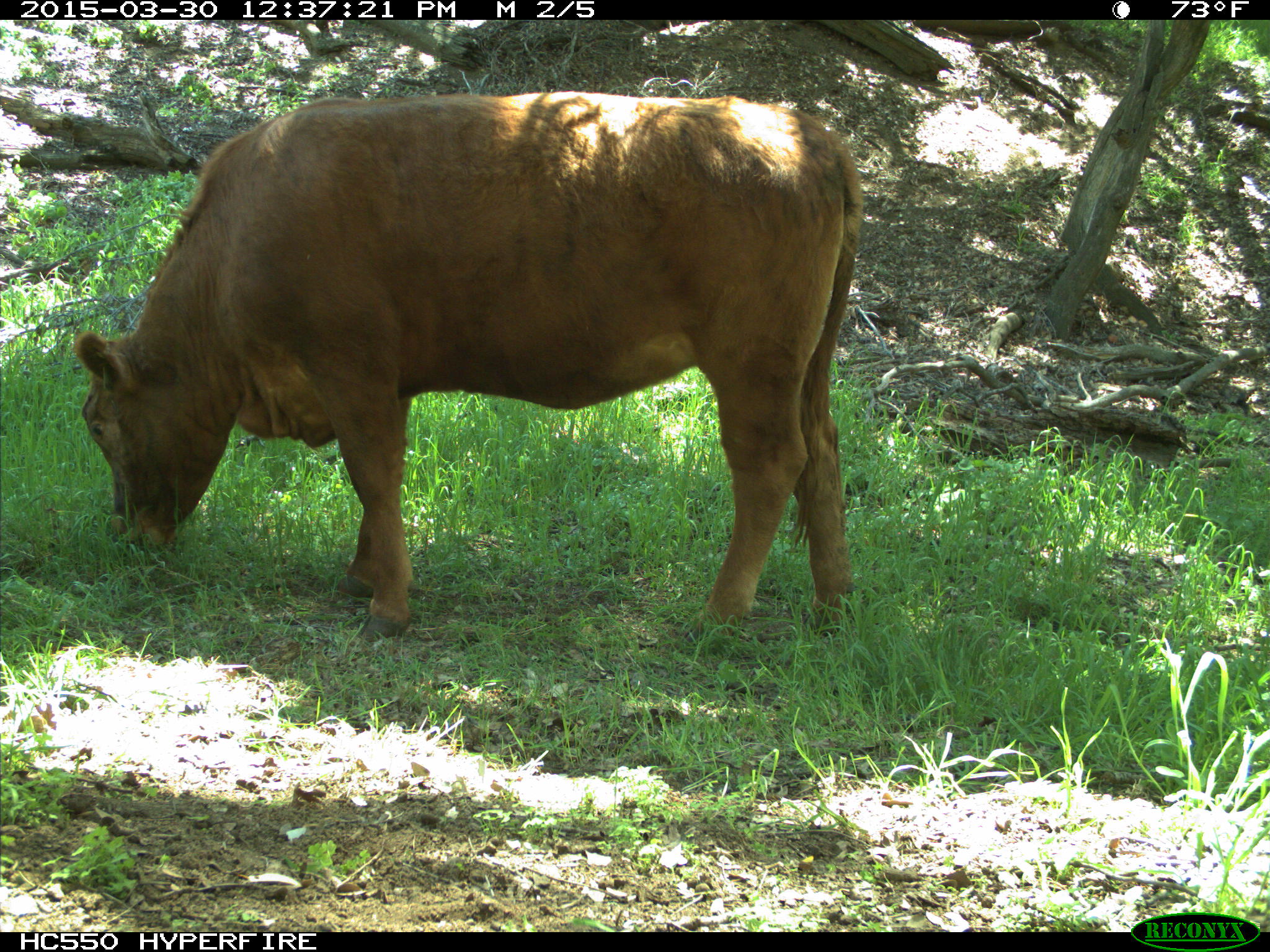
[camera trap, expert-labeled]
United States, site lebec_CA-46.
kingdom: Animalia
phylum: Chordata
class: Mammalia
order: Artiodactyla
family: Bovidae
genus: Bos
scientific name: Bos taurus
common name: domestic cow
Bos taurus (domestic cow).